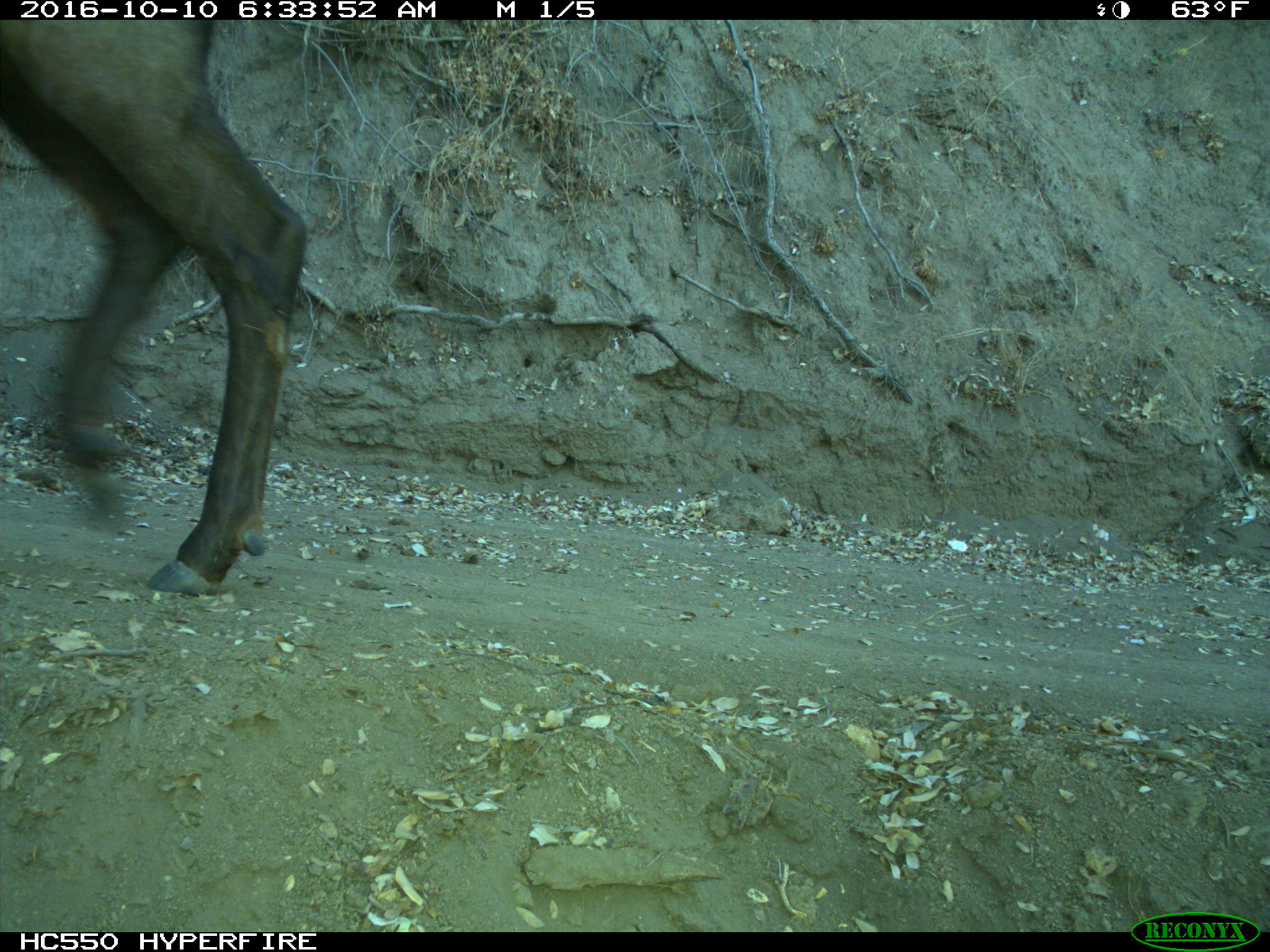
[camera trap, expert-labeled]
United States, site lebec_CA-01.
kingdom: Animalia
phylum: Chordata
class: Mammalia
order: Artiodactyla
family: Cervidae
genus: Cervus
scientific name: Cervus canadensis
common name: elk